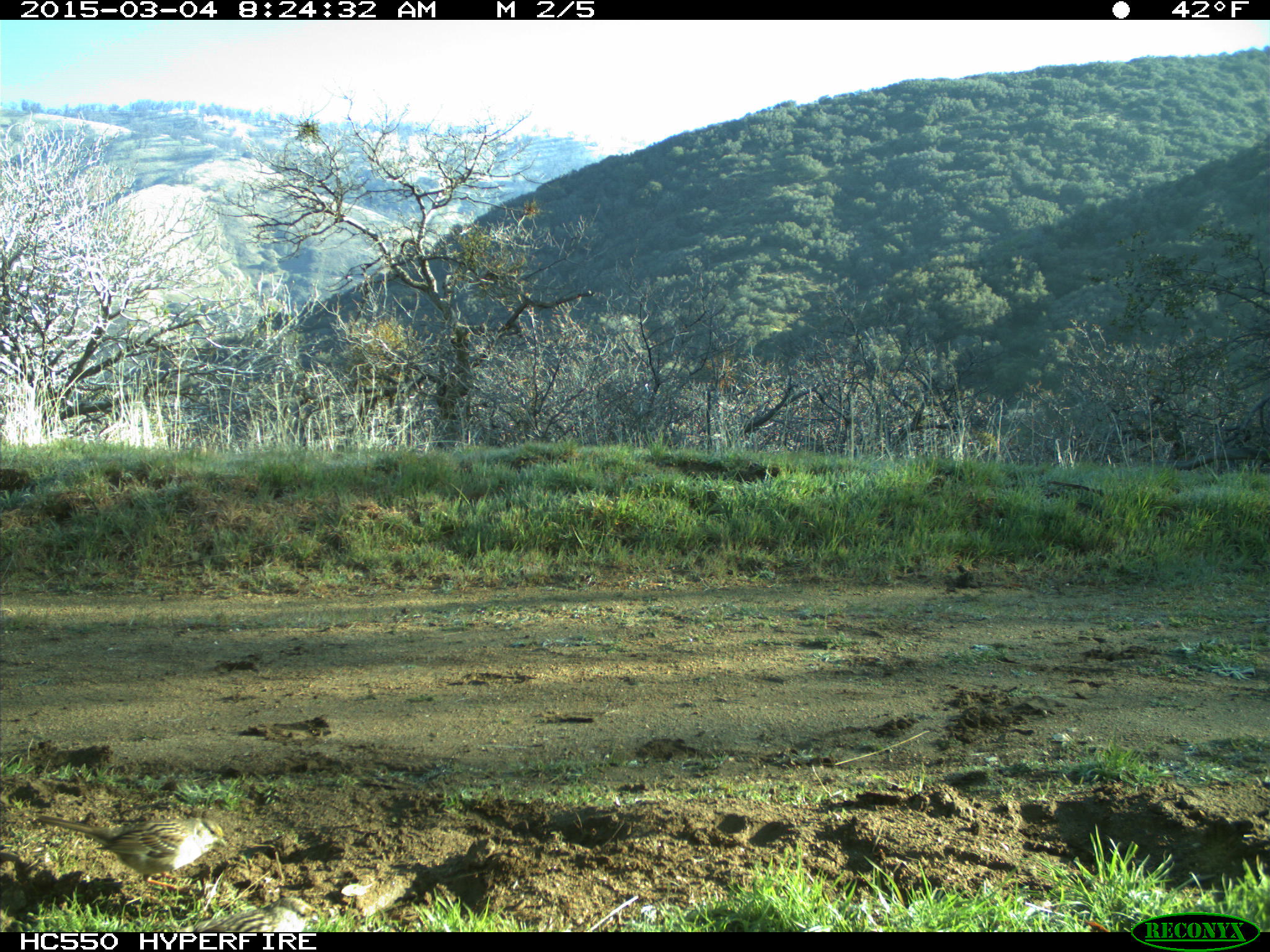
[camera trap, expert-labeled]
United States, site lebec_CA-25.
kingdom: Animalia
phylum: Chordata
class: Aves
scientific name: Aves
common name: birds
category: unidentified bird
Unidentified bird (birds) (Aves).